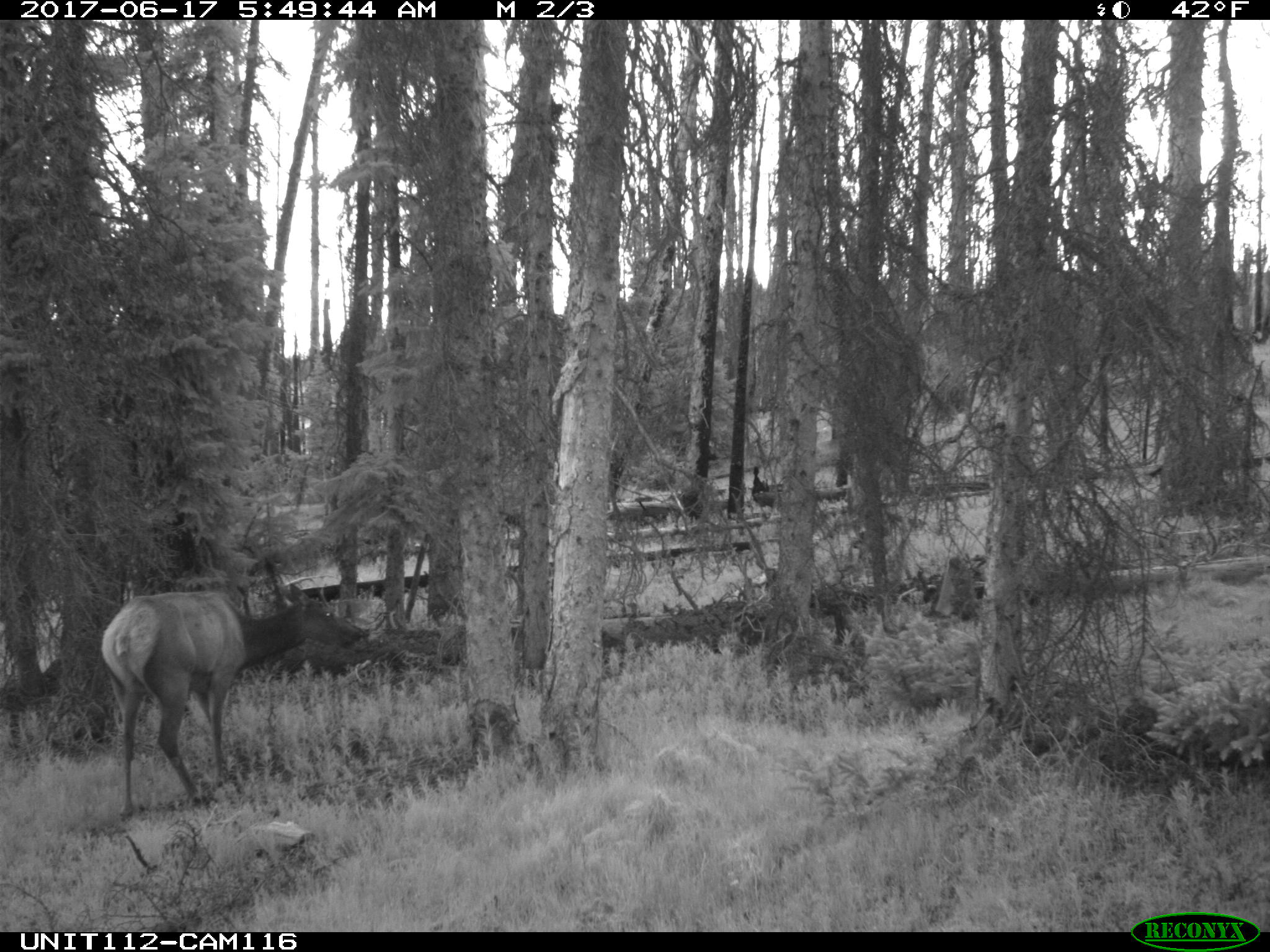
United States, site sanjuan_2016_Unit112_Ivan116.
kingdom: Animalia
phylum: Chordata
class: Mammalia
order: Artiodactyla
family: Cervidae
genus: Cervus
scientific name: Cervus elaphus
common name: red deer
Cervus elaphus (red deer).